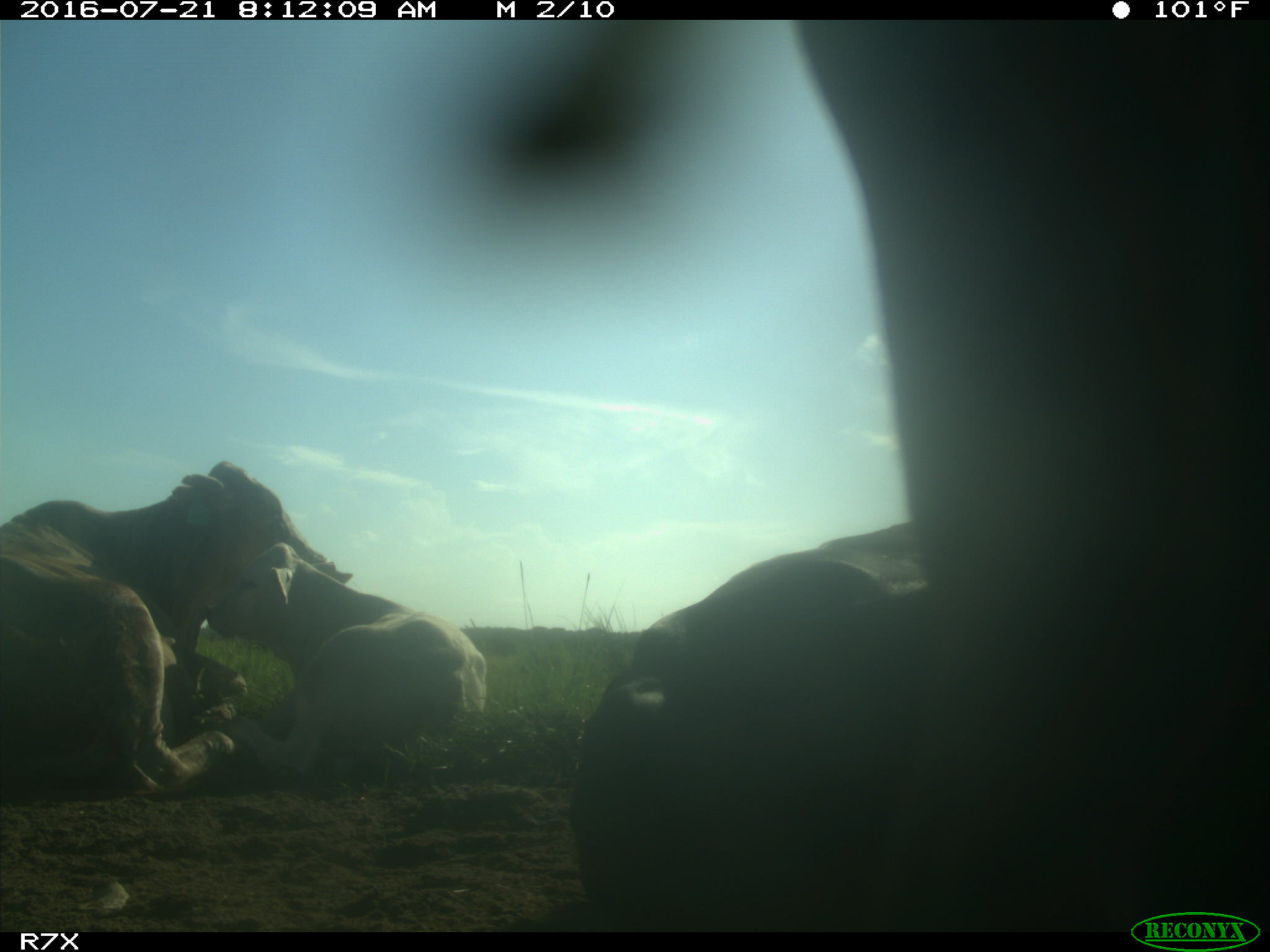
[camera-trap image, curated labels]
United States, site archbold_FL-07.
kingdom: Animalia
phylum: Chordata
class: Mammalia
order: Artiodactyla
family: Bovidae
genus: Bos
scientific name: Bos taurus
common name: domestic cow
Bos taurus (domestic cow).